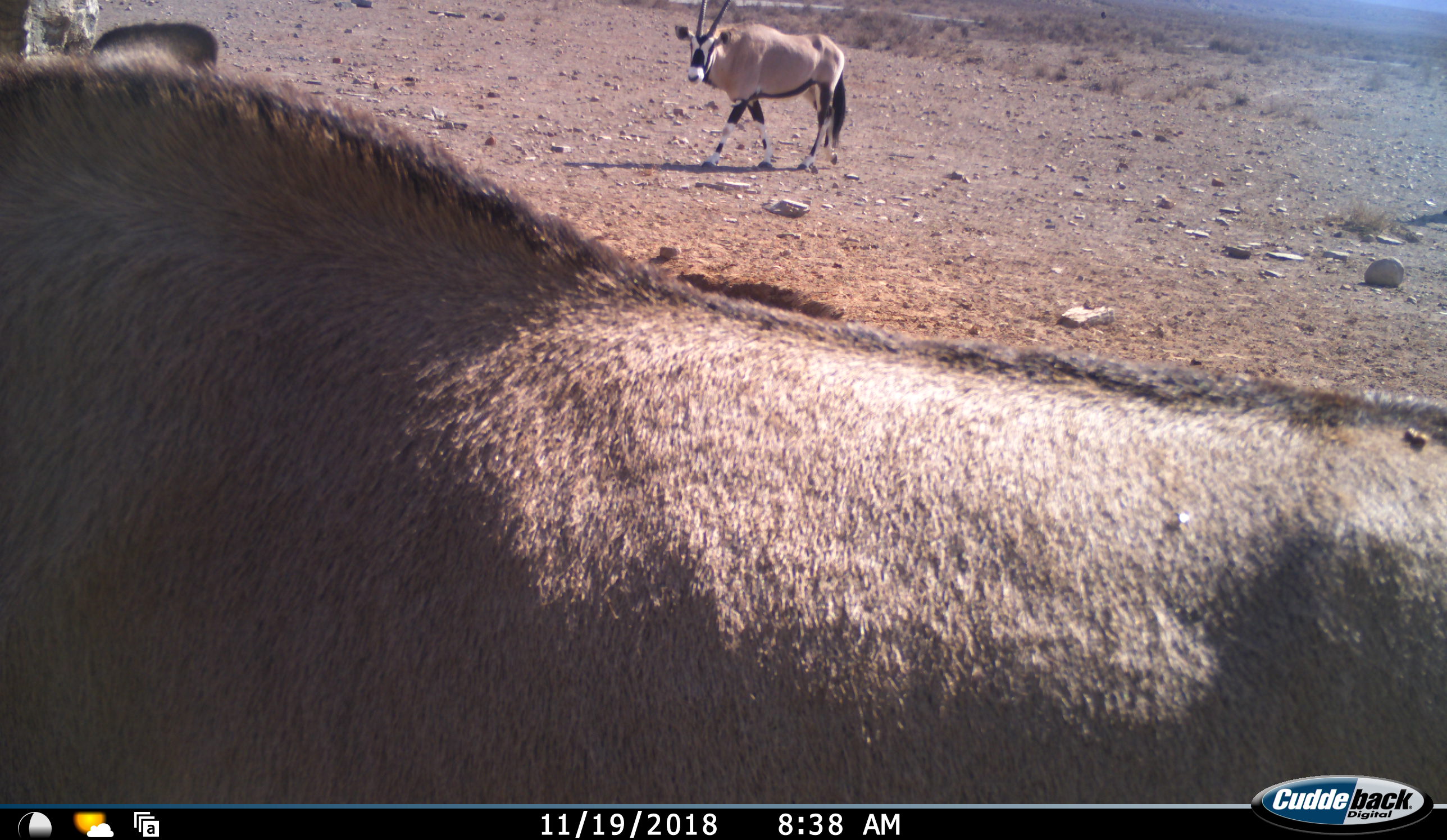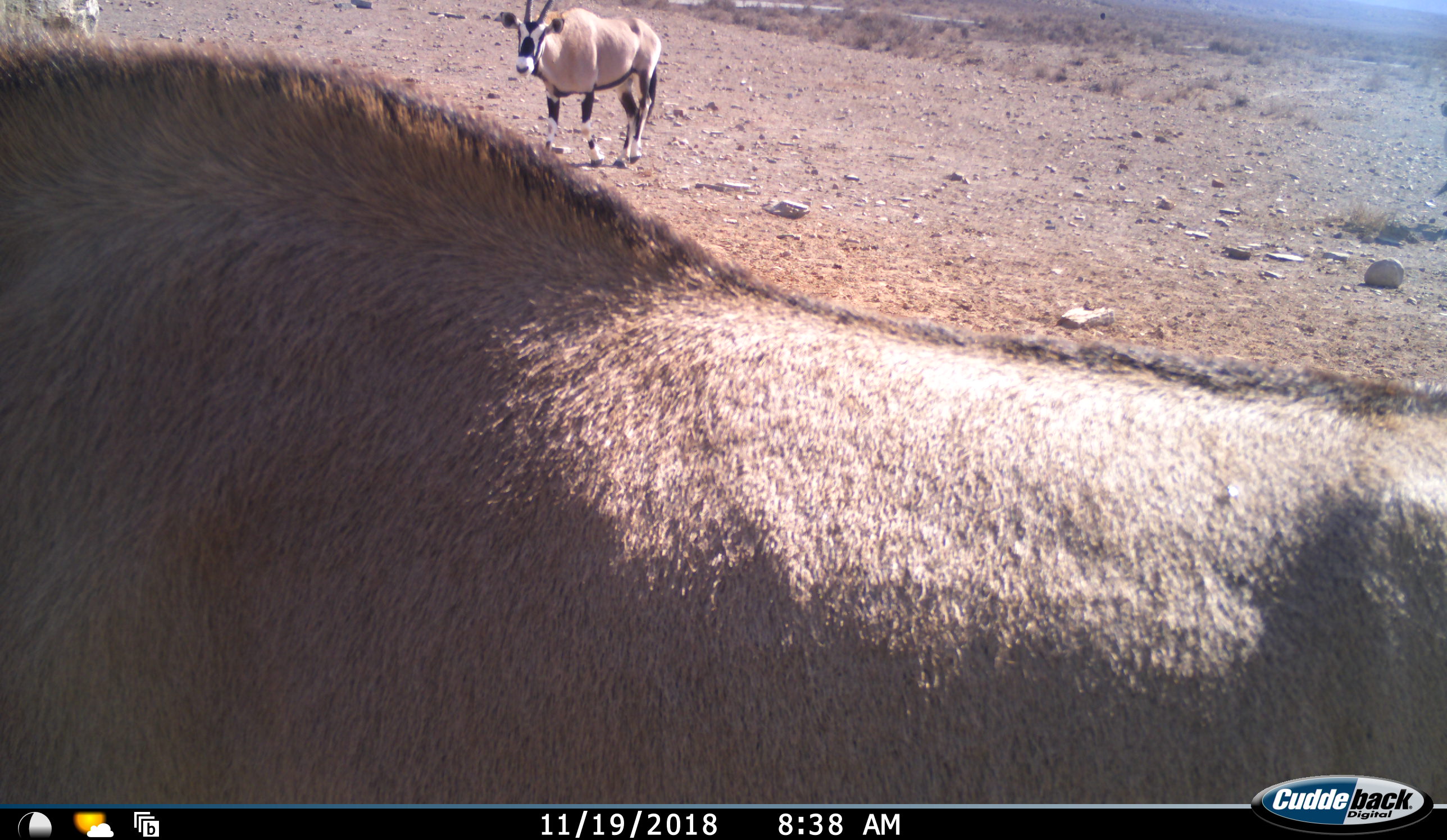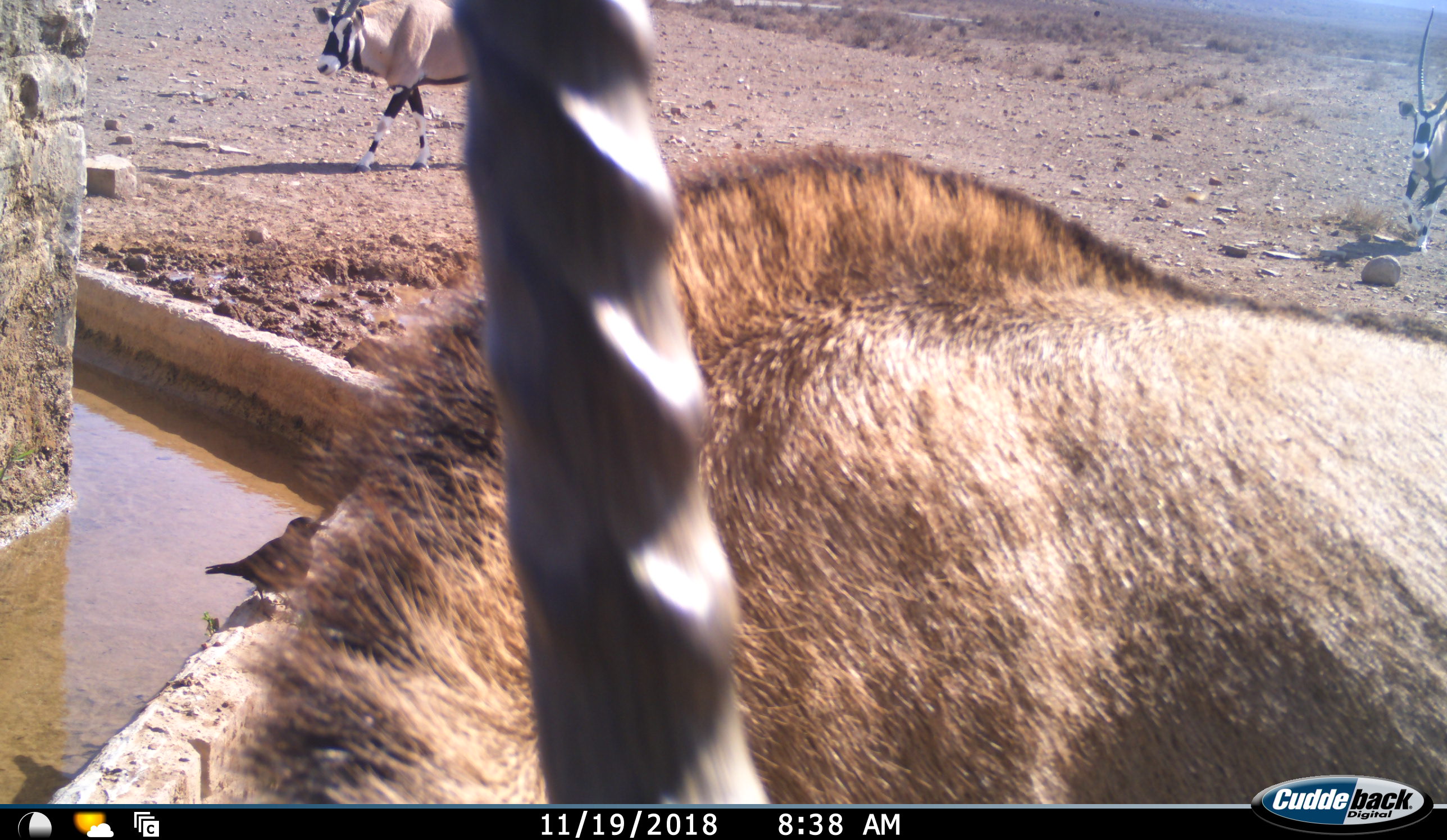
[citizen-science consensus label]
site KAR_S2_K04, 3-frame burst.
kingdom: Animalia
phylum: Chordata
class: Mammalia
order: Artiodactyla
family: Bovidae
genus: Oryx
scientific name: Oryx gazella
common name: gemsbok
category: oryx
Oryx (gemsbok) (Oryx gazella), count 3. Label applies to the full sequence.